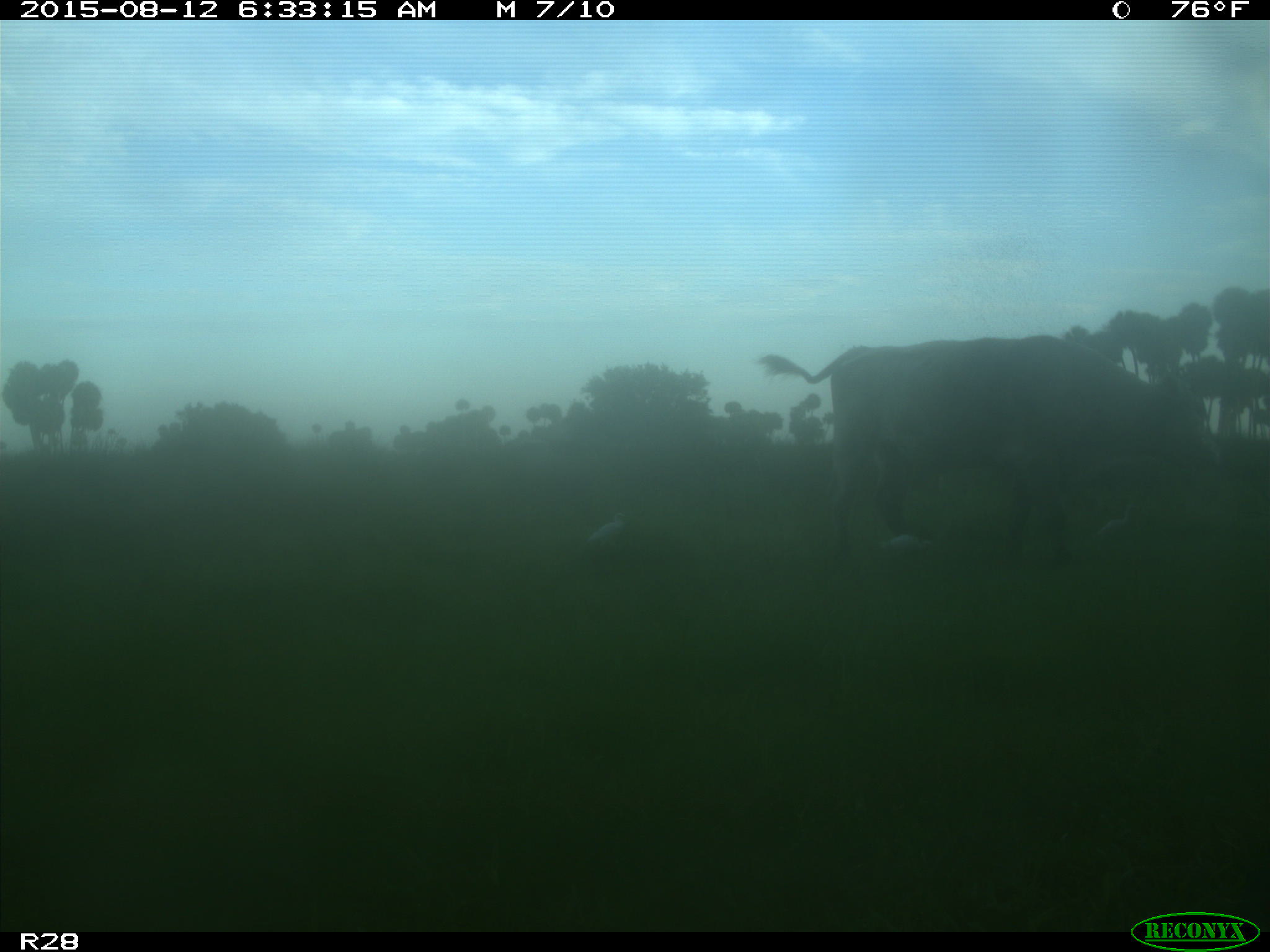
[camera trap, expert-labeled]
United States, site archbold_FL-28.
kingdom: Animalia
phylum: Chordata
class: Mammalia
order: Artiodactyla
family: Bovidae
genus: Bos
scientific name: Bos taurus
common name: domestic cow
Bos taurus (domestic cow).